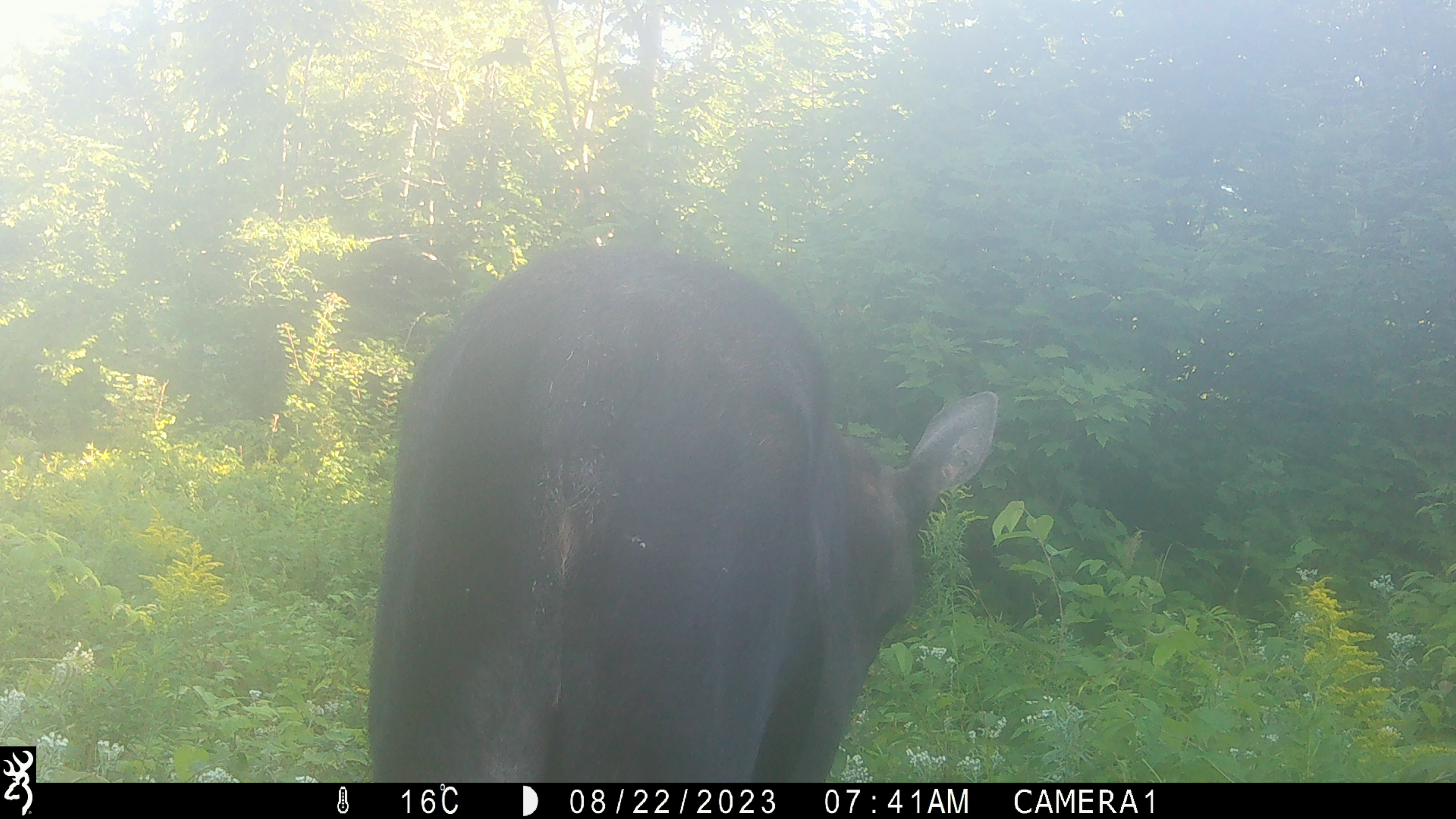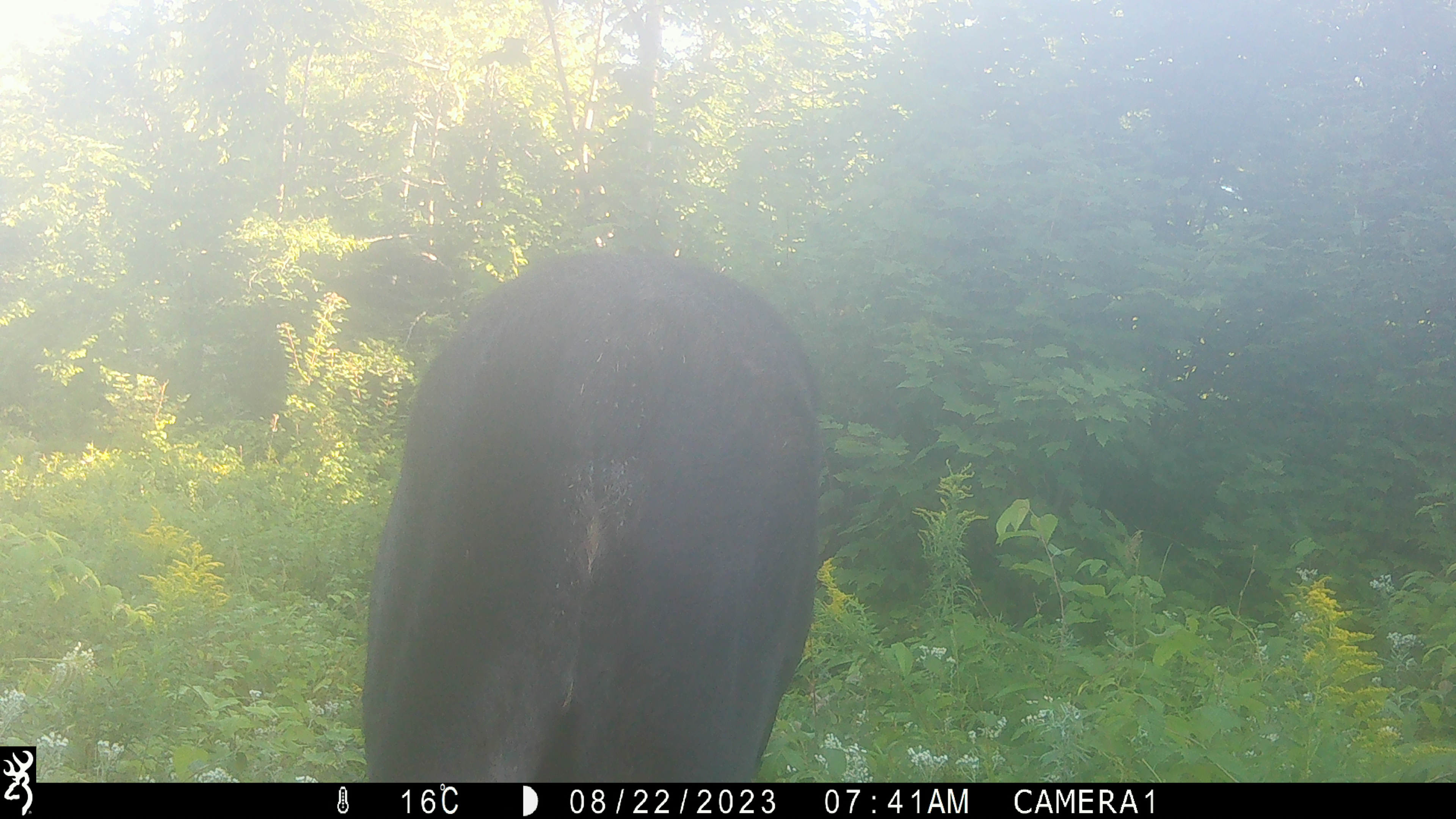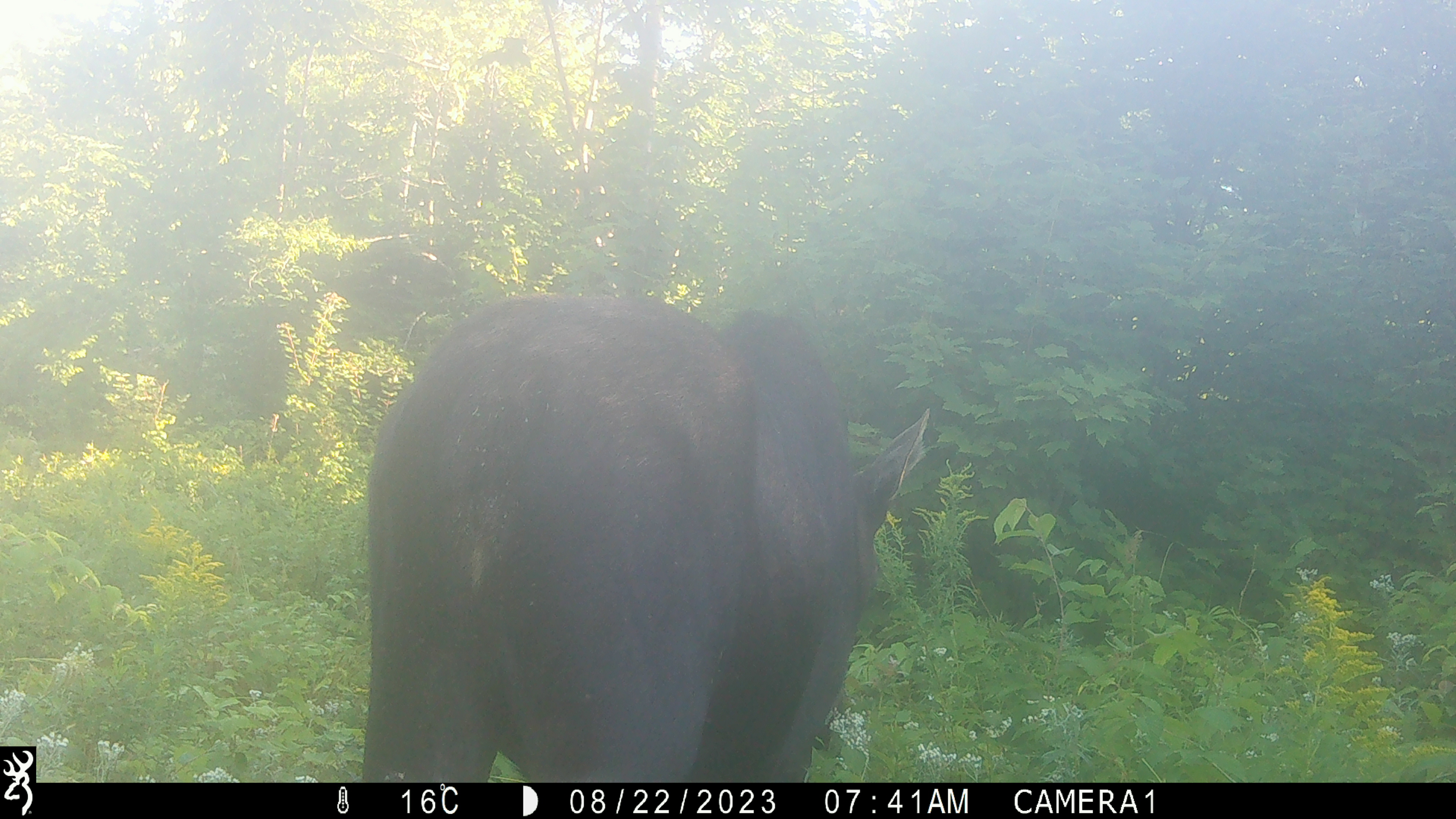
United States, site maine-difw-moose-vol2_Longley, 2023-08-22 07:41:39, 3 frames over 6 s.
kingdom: Animalia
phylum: Chordata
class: Mammalia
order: Artiodactyla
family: Cervidae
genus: Alces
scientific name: Alces alces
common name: moose